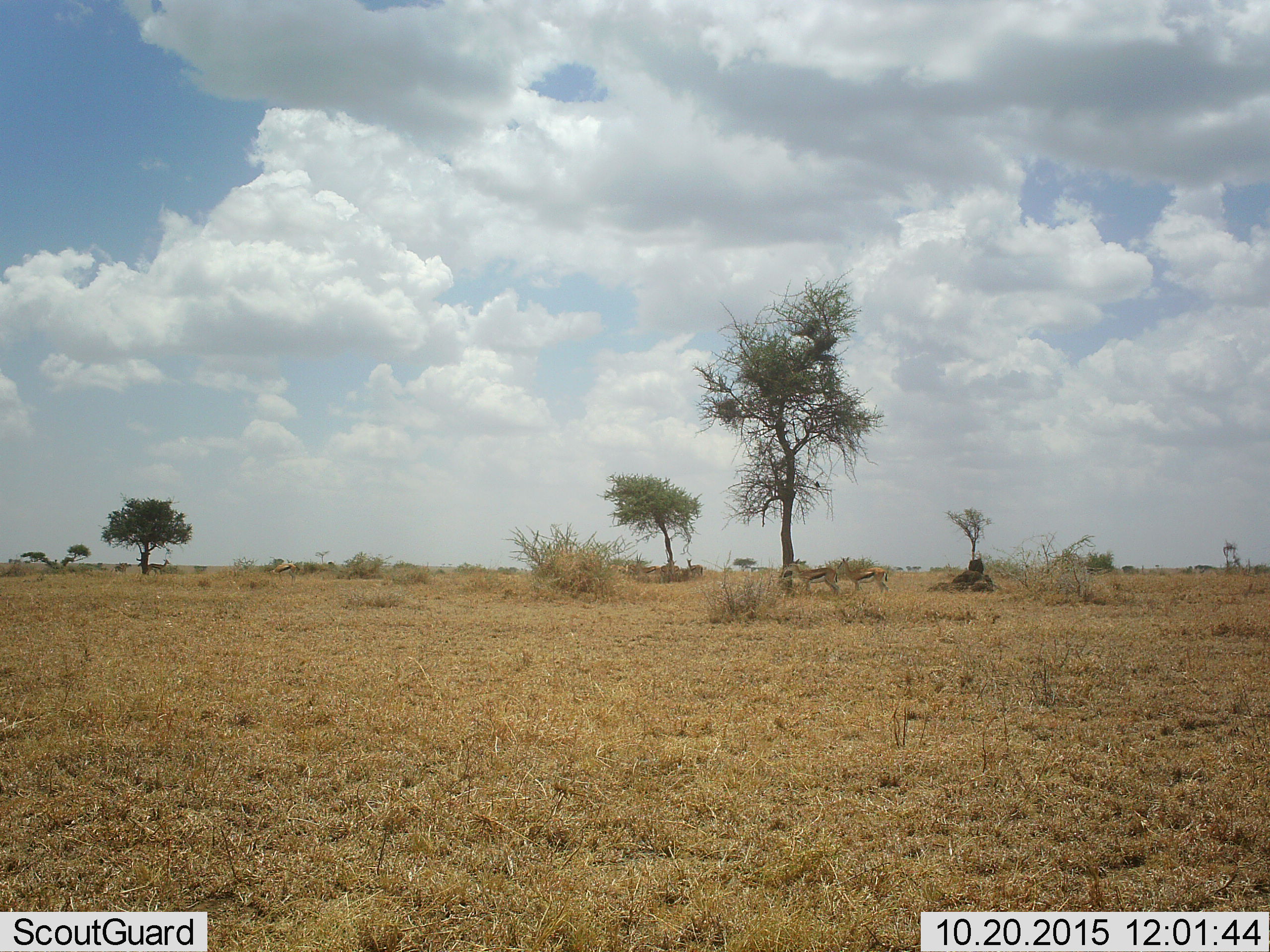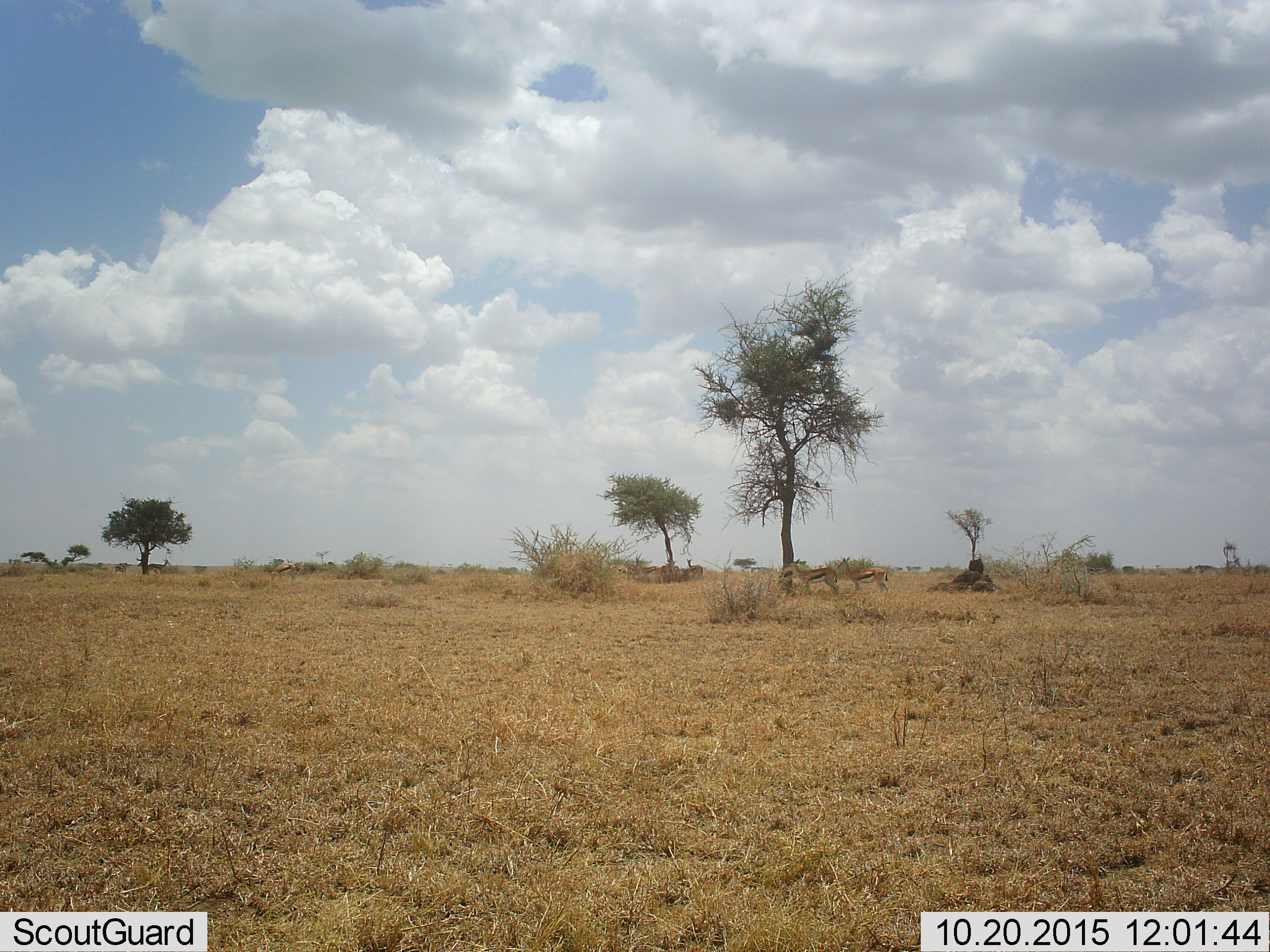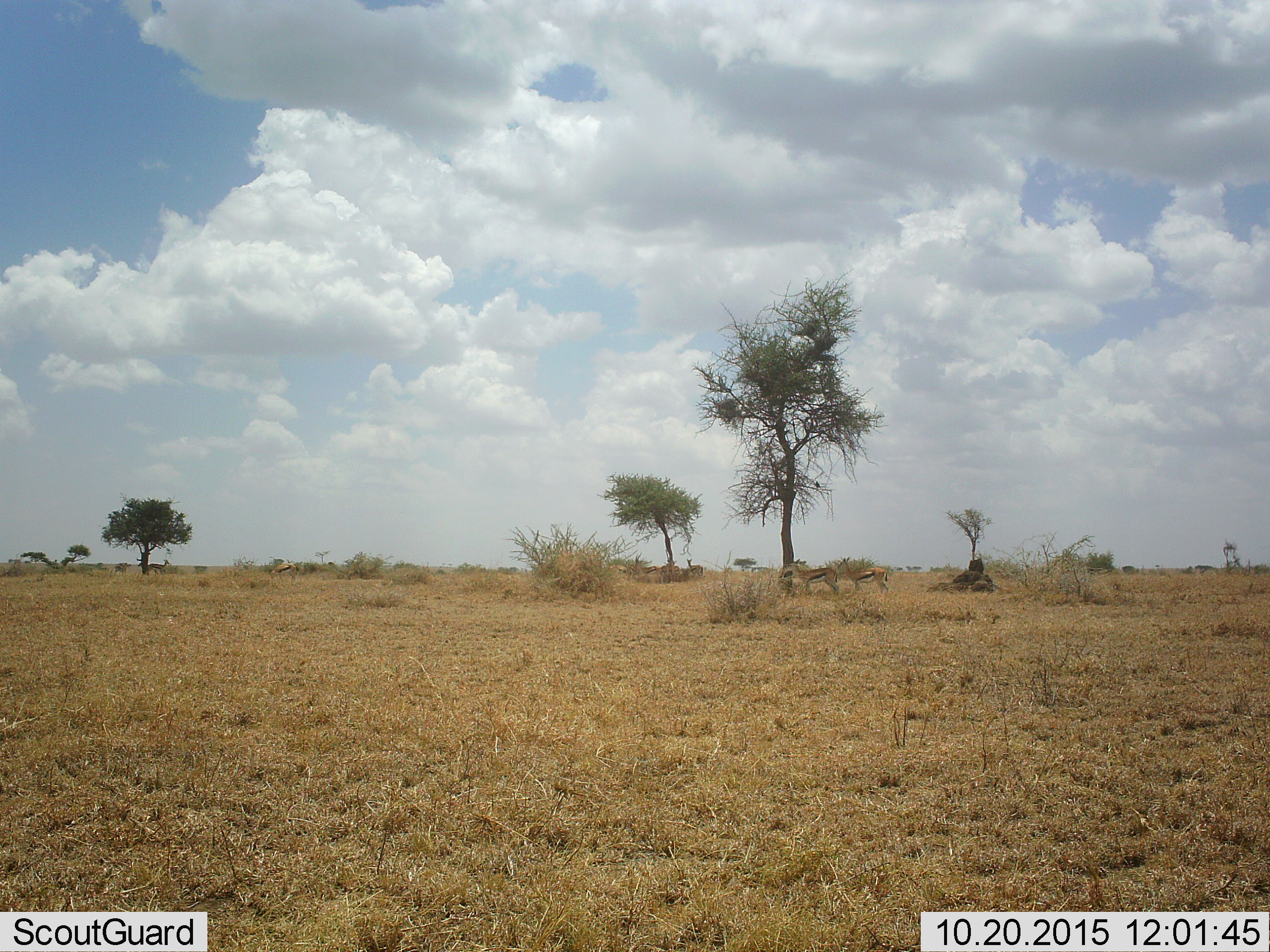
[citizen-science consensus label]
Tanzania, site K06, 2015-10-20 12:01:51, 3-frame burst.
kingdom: Animalia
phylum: Chordata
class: Mammalia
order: Artiodactyla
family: Bovidae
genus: Eudorcas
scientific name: Eudorcas thomsonii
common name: thomson's gazelle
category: gazellethomsons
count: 4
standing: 100%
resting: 0%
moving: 0%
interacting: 0%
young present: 17%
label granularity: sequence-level